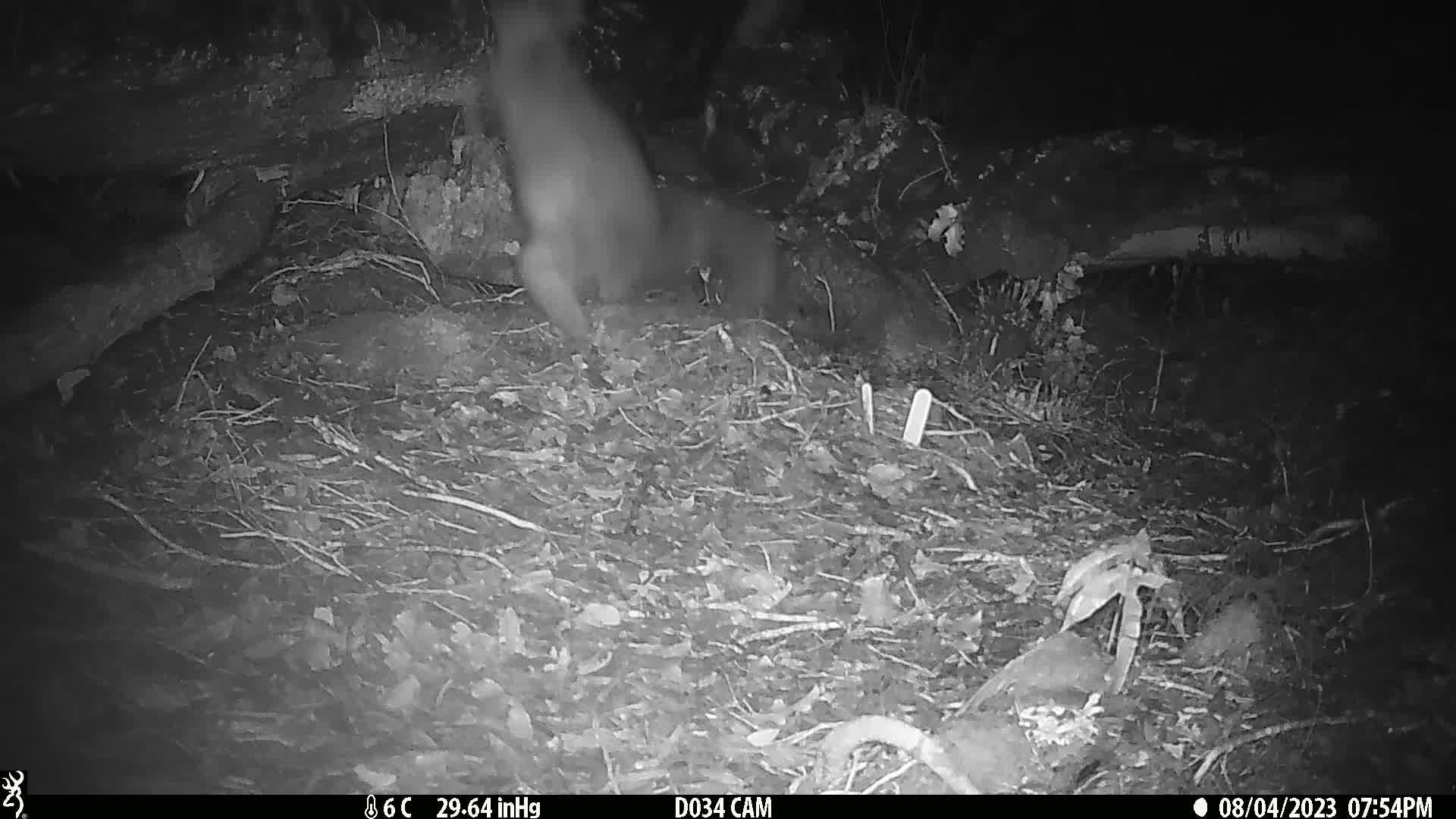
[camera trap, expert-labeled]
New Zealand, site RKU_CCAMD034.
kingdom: Animalia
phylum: Chordata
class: Mammalia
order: Diprotodontia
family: Phalangeridae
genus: Trichosurus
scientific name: Trichosurus vulpecula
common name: common brushtail possum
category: possum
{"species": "possum (common brushtail possum) (Trichosurus vulpecula)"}